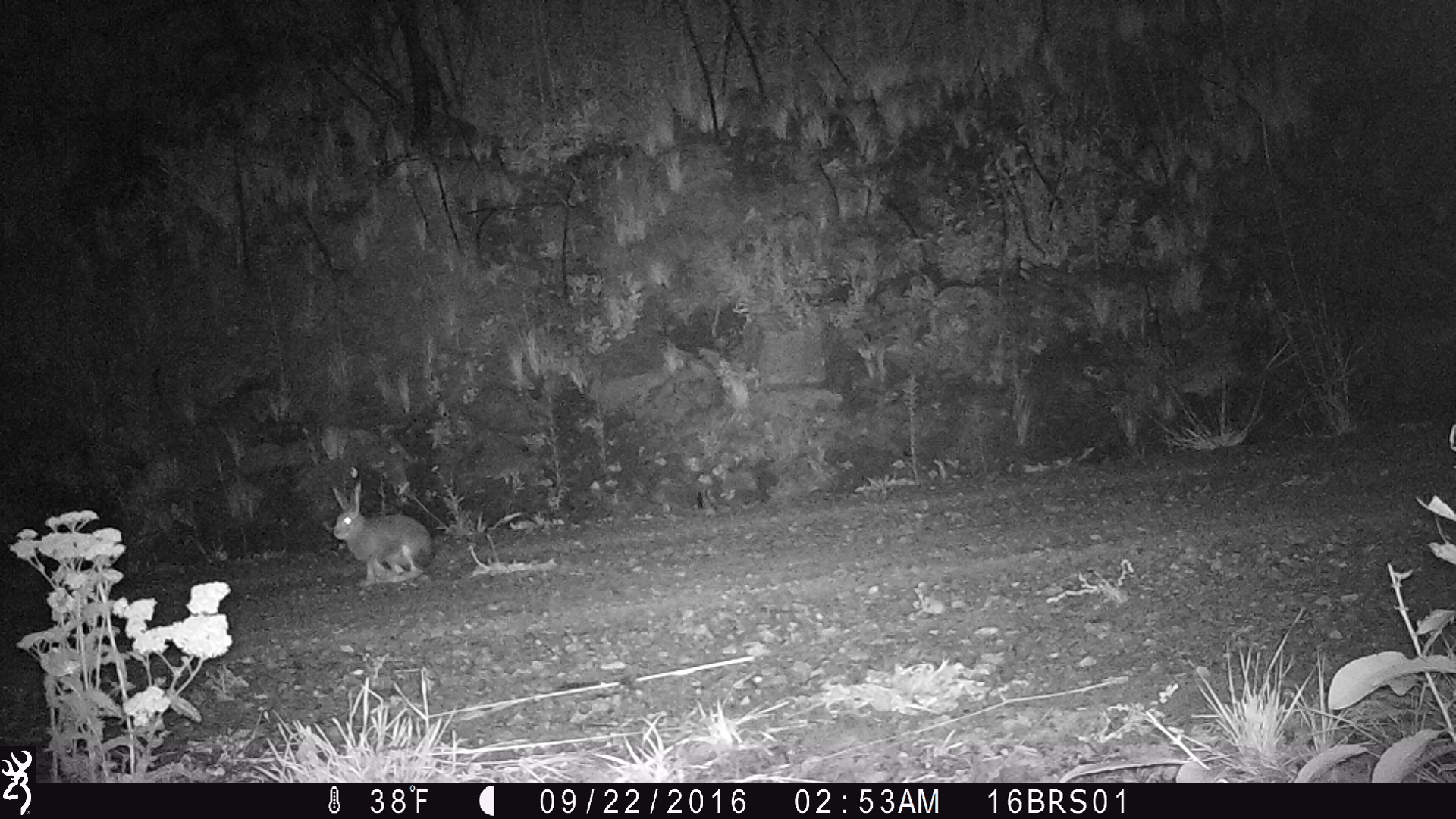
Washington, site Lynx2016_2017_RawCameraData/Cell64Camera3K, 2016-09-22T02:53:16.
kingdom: Animalia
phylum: Chordata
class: Mammalia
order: Lagomorpha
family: Leporidae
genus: Lepus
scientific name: Lepus americanus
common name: snowshoe hare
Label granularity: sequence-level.